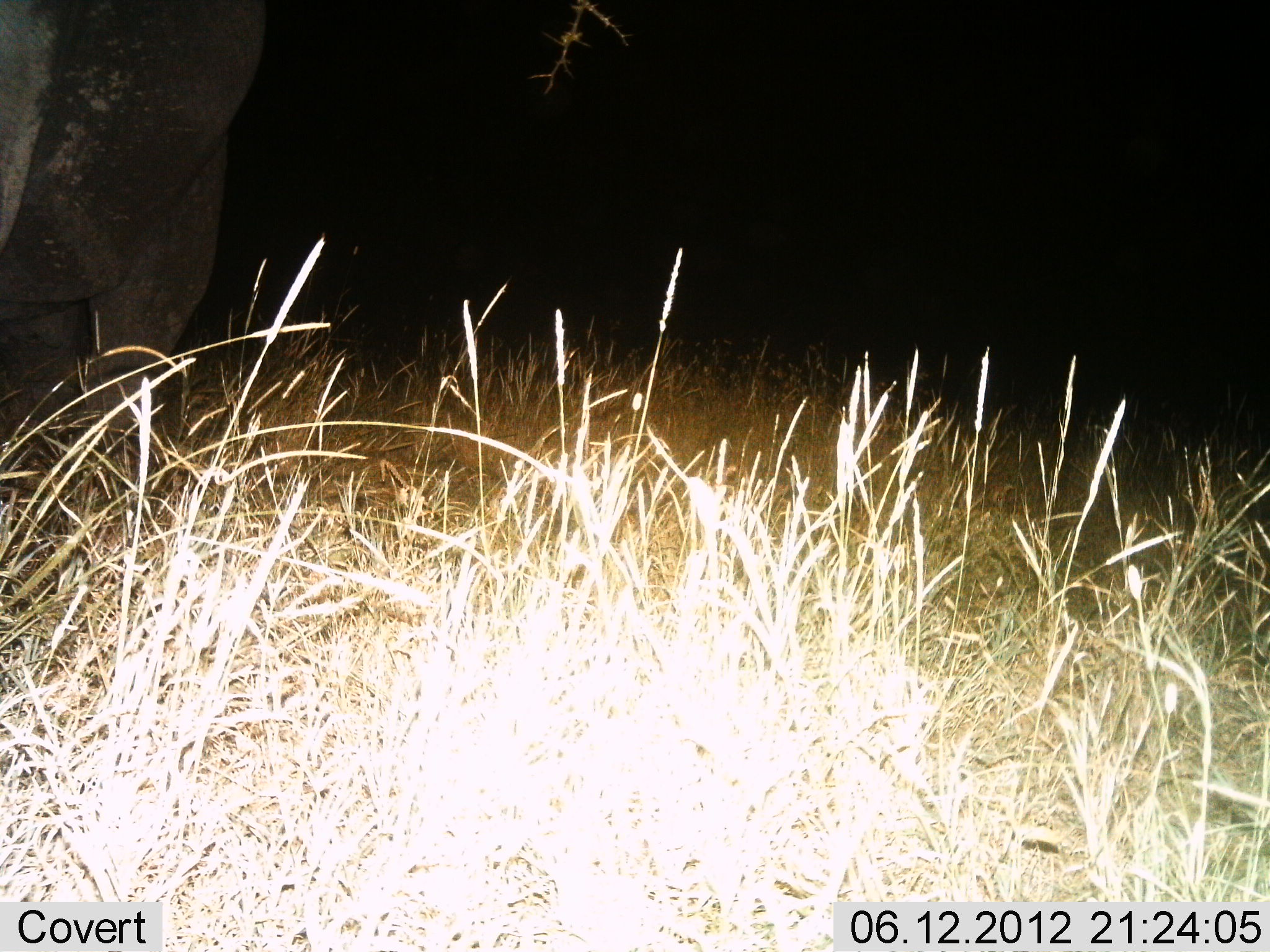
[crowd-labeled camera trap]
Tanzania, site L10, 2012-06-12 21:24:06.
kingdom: Animalia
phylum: Chordata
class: Mammalia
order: Proboscidea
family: Elephantidae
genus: Loxodonta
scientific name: Loxodonta africana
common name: african bush elephant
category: elephant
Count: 1.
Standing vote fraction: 90%.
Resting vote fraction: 0%.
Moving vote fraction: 10%.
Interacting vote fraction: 0%.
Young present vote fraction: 0%.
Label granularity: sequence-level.